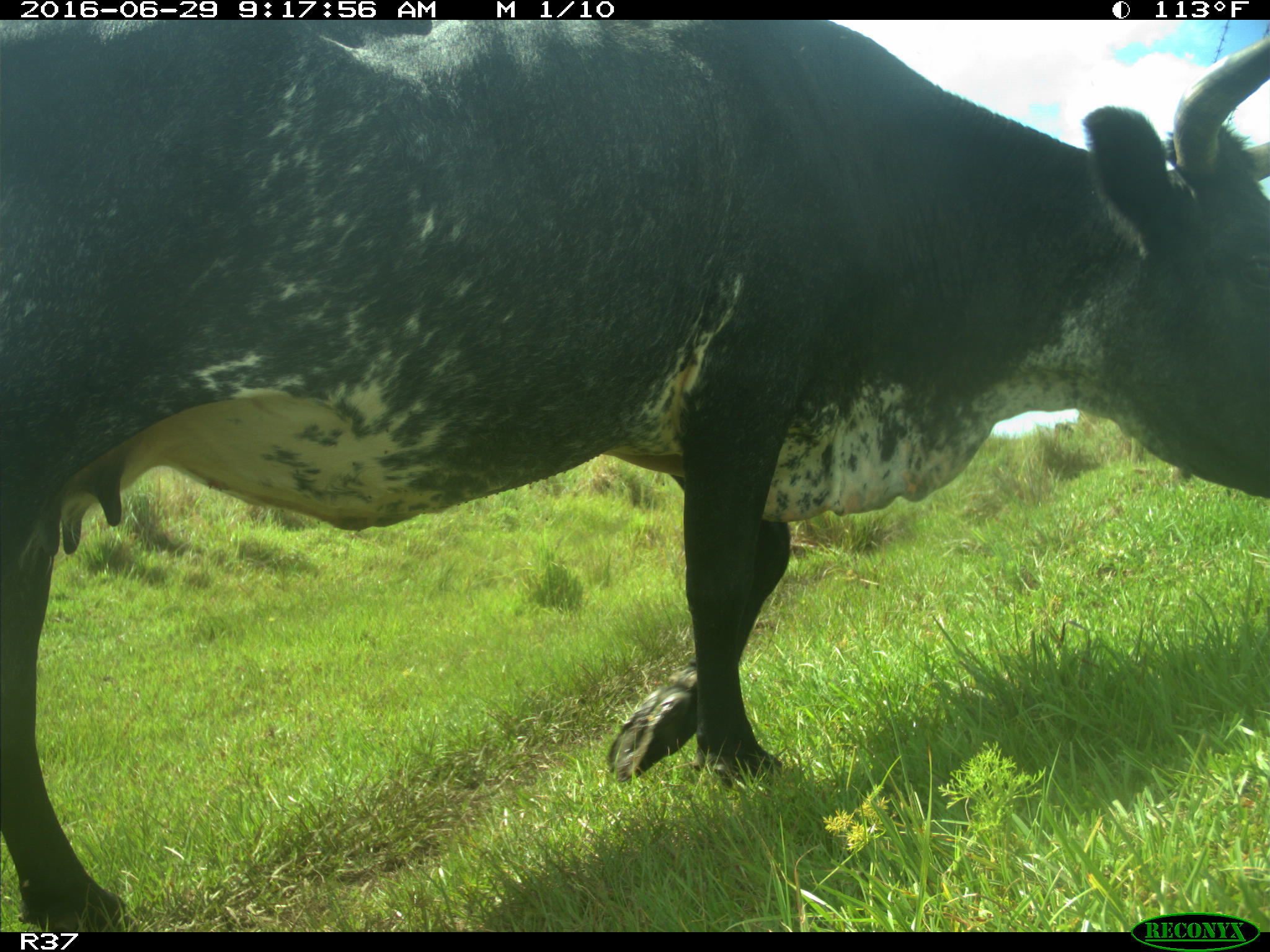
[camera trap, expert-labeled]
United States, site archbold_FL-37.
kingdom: Animalia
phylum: Chordata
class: Mammalia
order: Artiodactyla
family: Bovidae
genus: Bos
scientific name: Bos taurus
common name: domestic cow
Bos taurus (domestic cow).